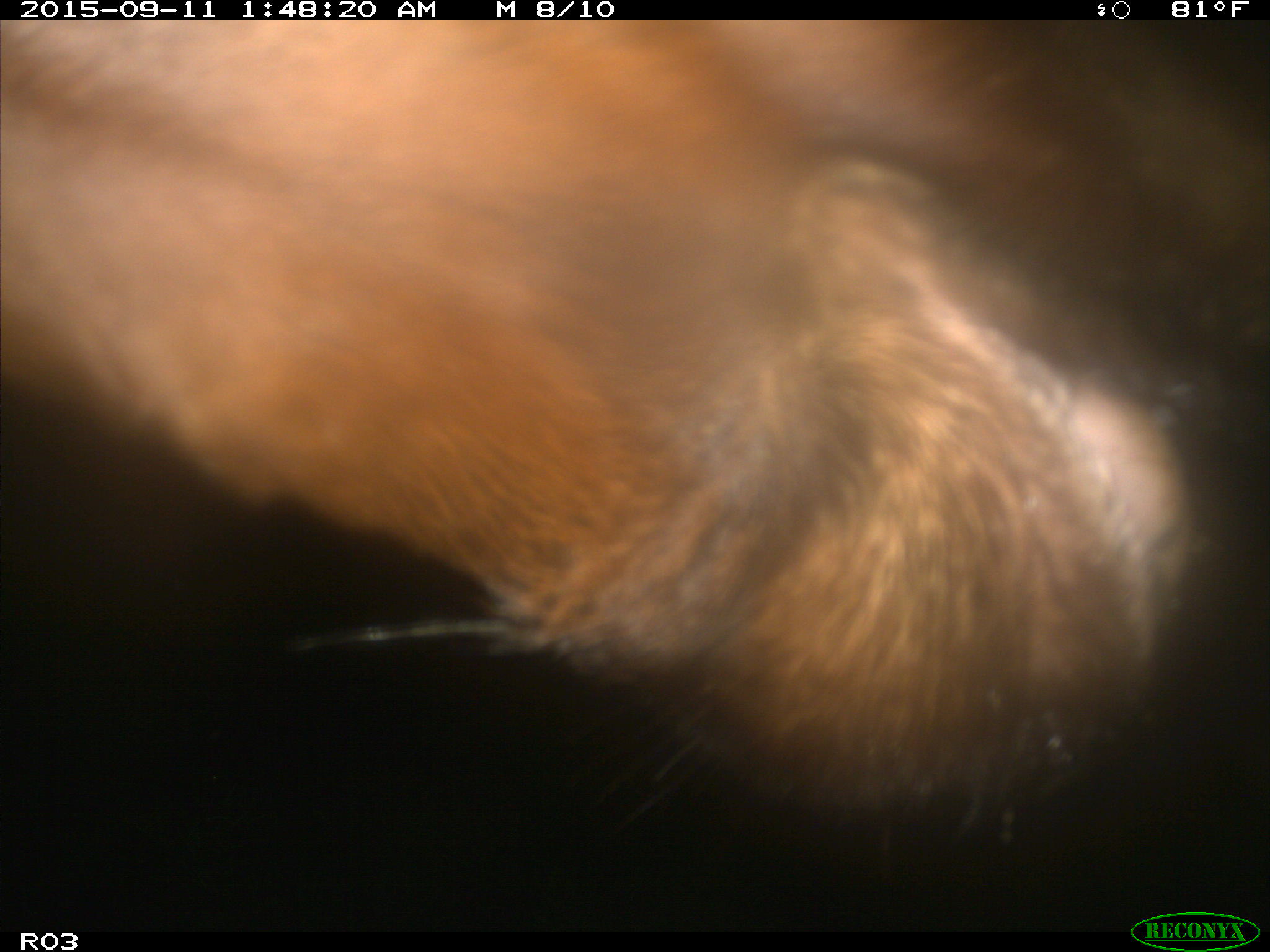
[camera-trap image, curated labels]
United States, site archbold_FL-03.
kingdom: Animalia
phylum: Chordata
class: Mammalia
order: Artiodactyla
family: Bovidae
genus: Bos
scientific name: Bos taurus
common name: domestic cow